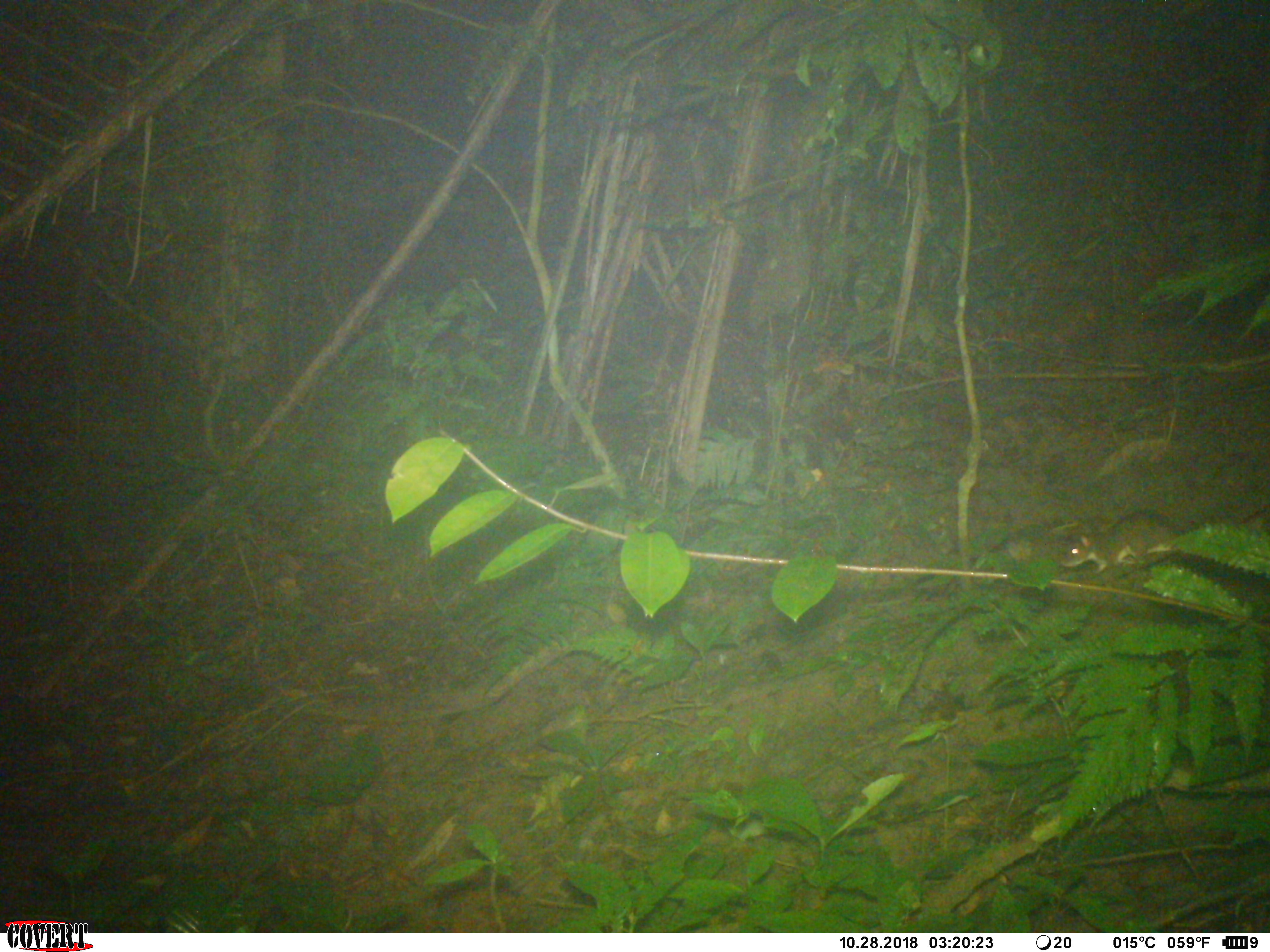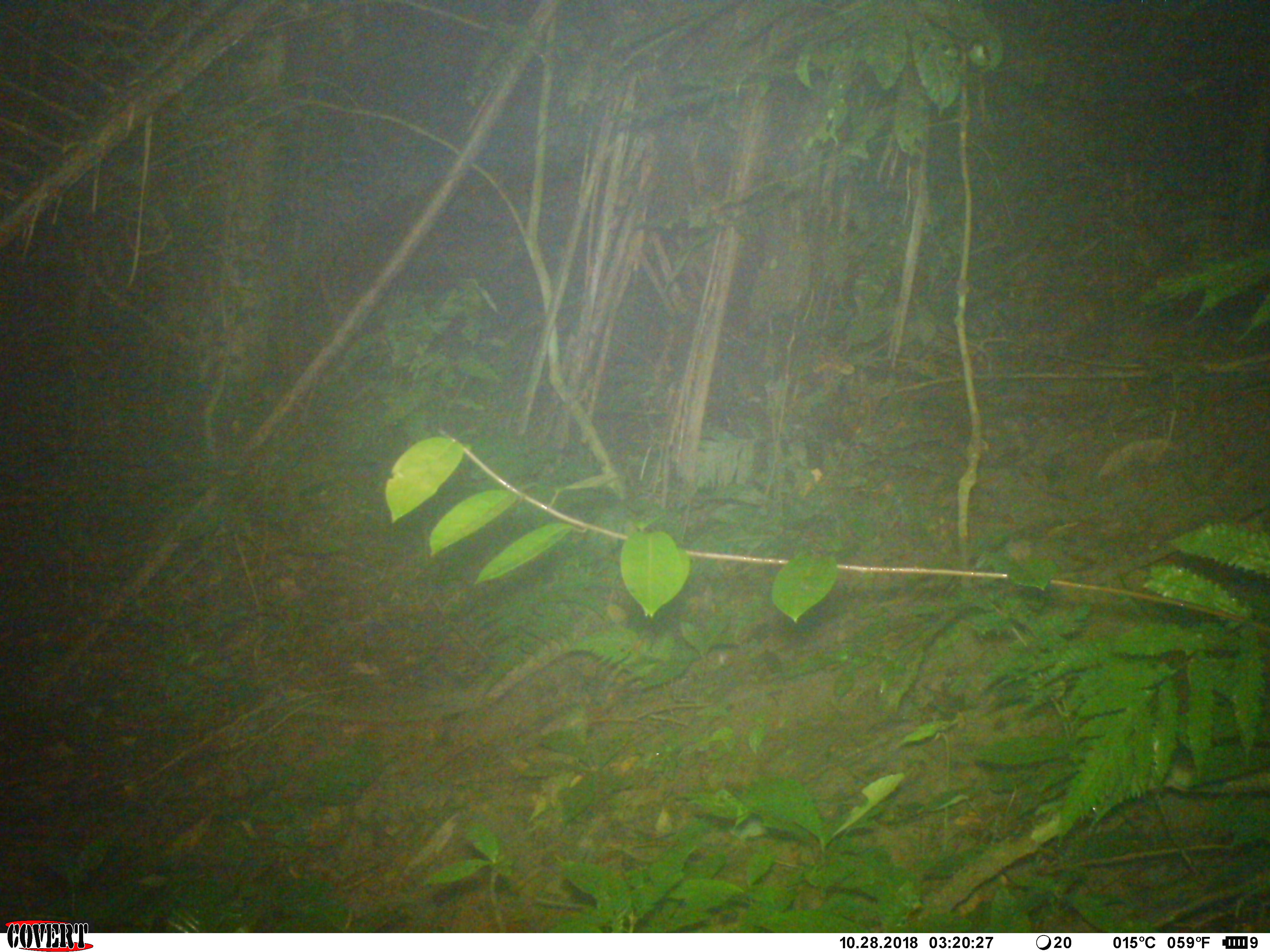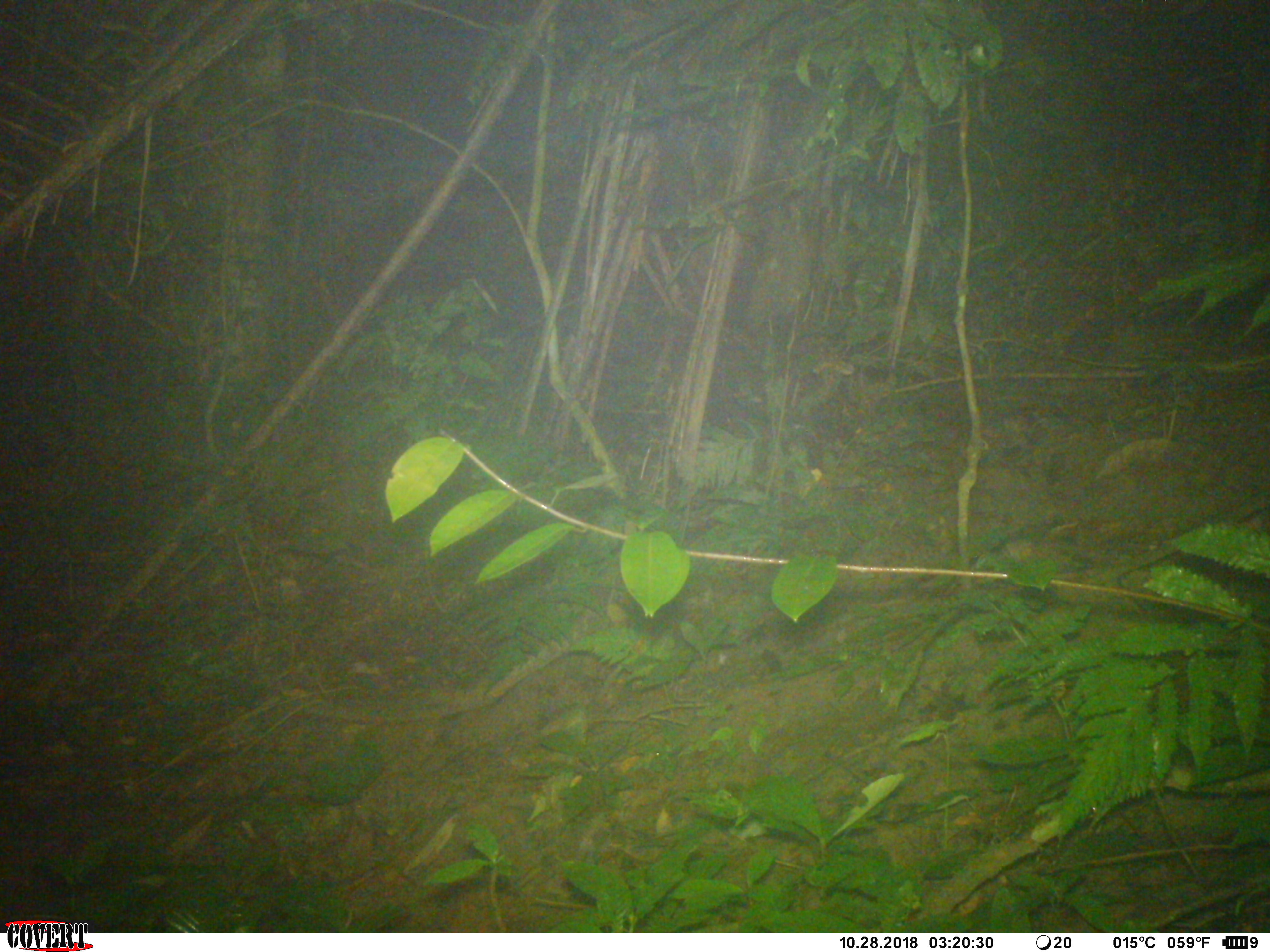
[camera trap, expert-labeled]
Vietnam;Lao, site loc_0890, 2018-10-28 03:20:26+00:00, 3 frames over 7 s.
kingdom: Animalia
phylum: Chordata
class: Mammalia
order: Rodentia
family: Muridae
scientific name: Muridae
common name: old-world mice and rats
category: unidentified murid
Unidentified murid (old-world mice and rats) (Muridae). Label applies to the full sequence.